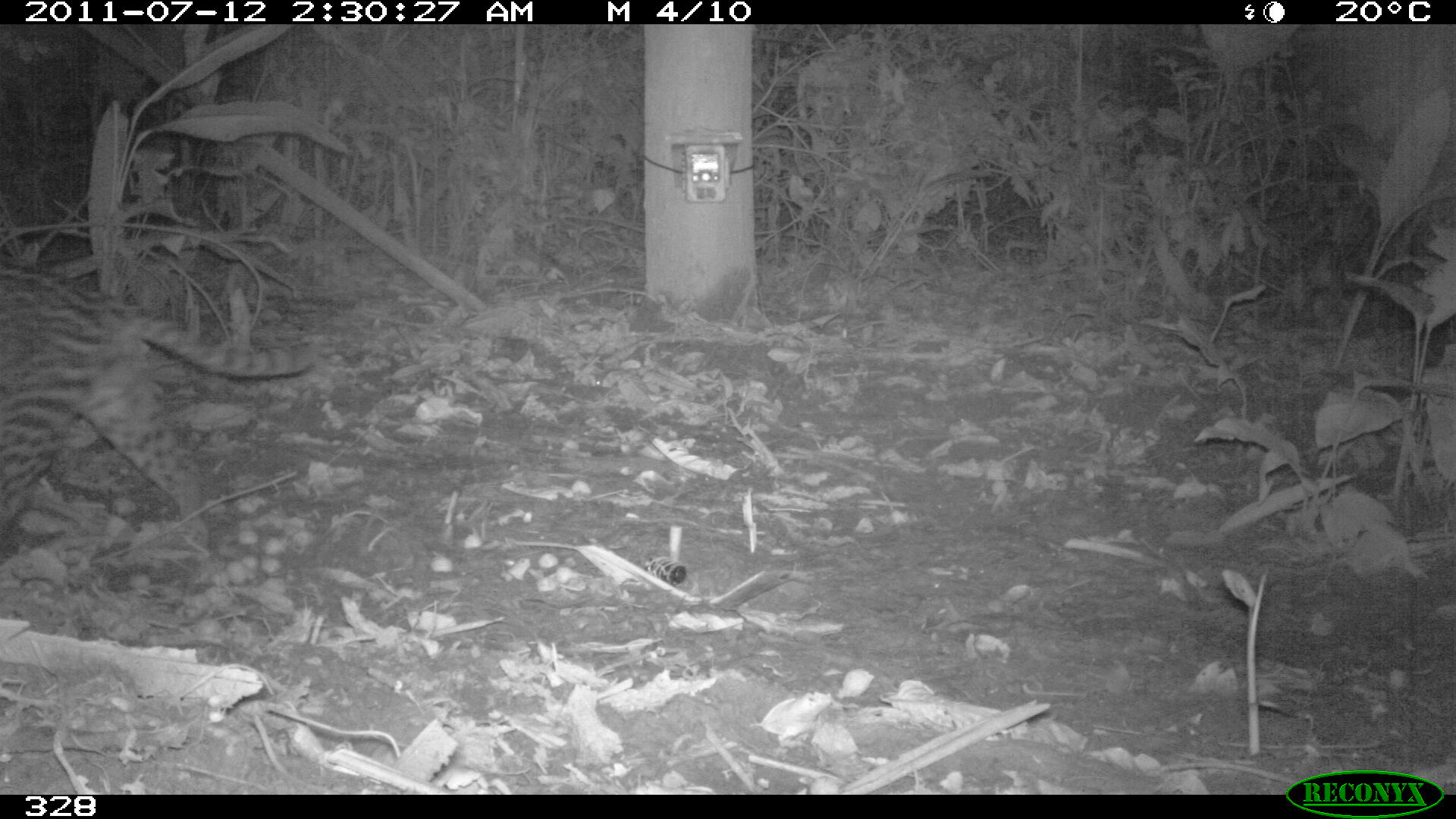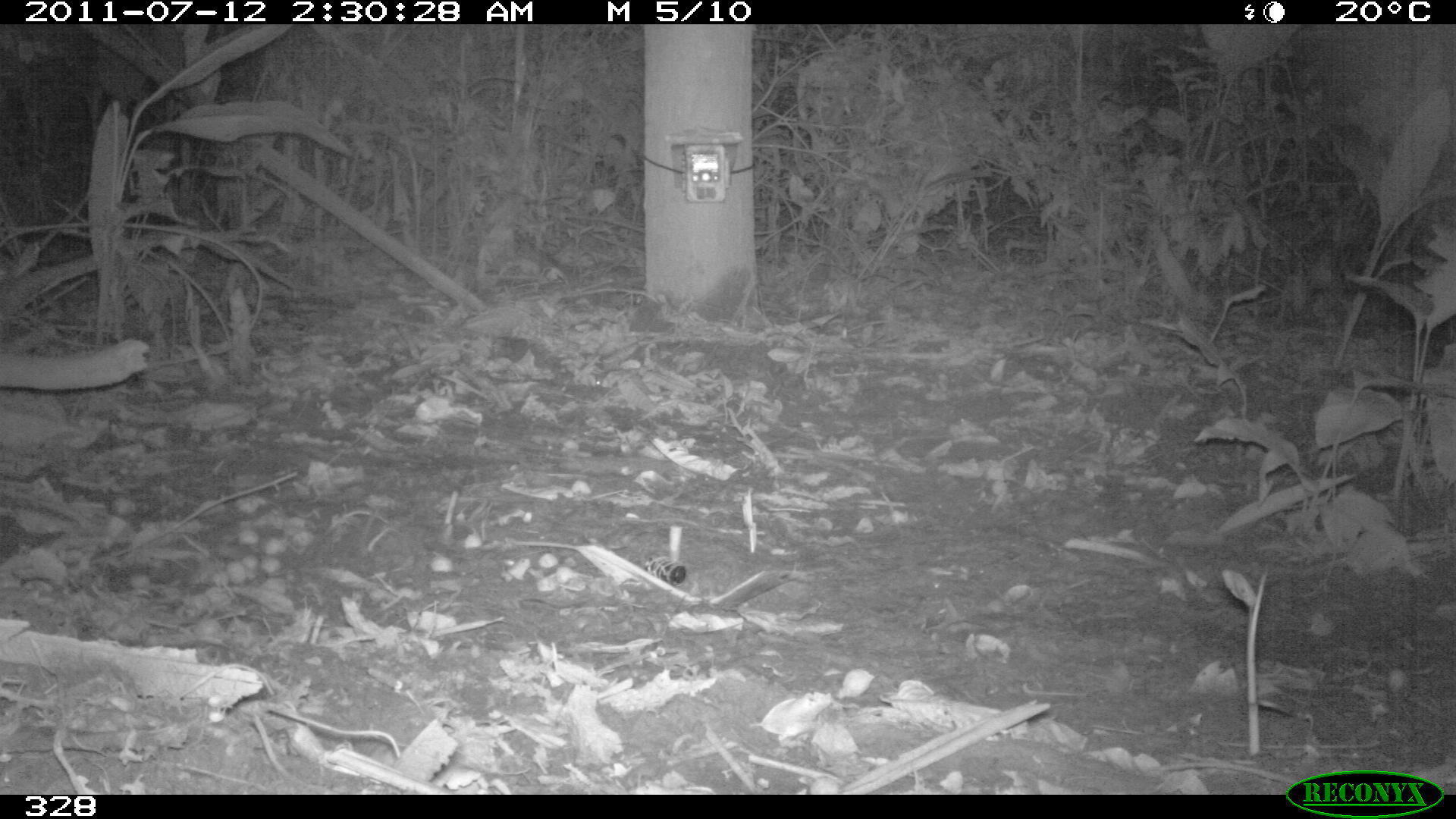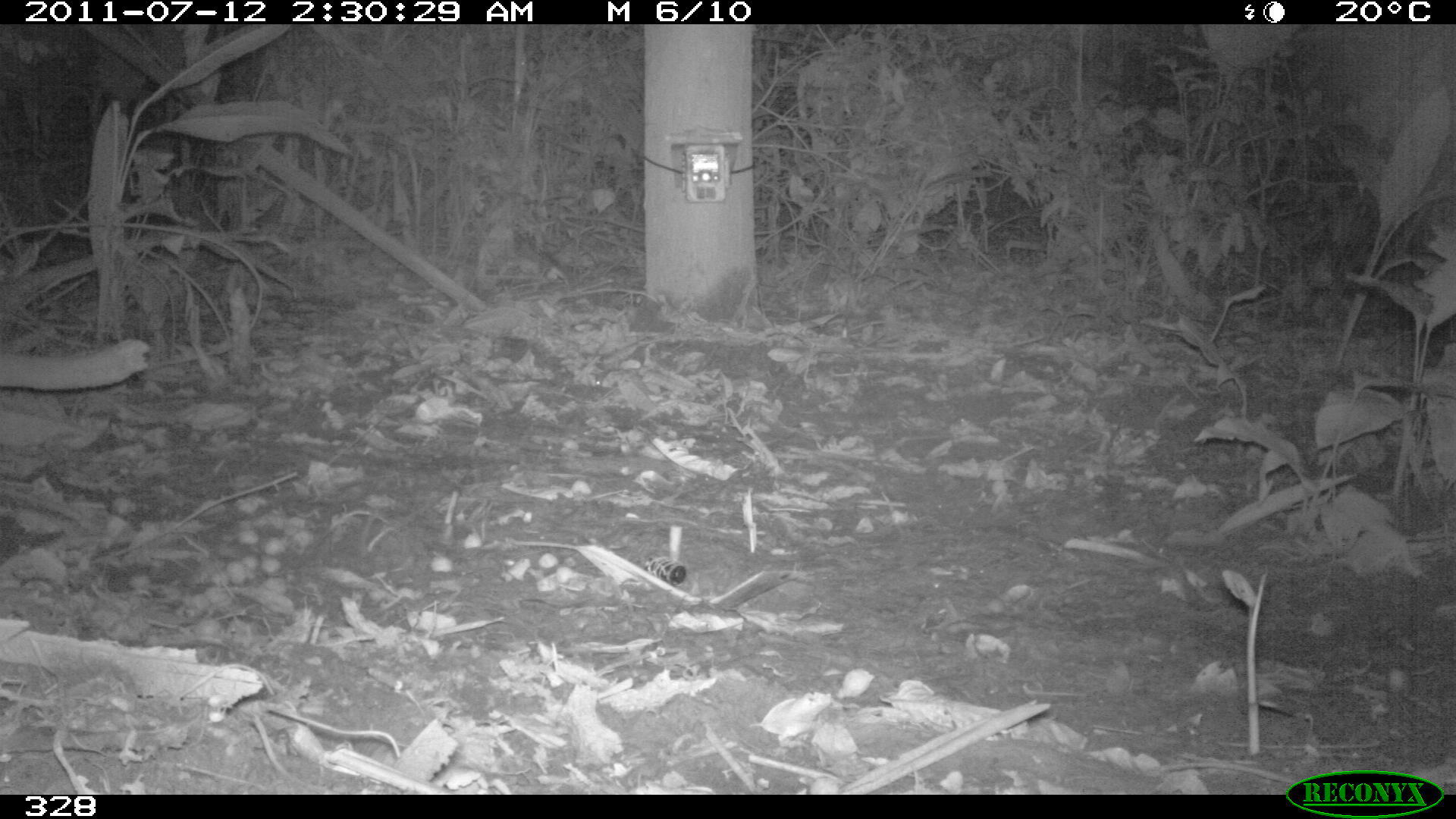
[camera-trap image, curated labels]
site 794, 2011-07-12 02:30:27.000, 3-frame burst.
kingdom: Animalia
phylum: Chordata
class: Mammalia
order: Carnivora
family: Felidae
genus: Leopardus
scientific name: Leopardus pardalis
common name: ocelot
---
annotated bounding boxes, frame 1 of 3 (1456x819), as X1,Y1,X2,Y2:
leopardus pardalis: 0,259,315,534